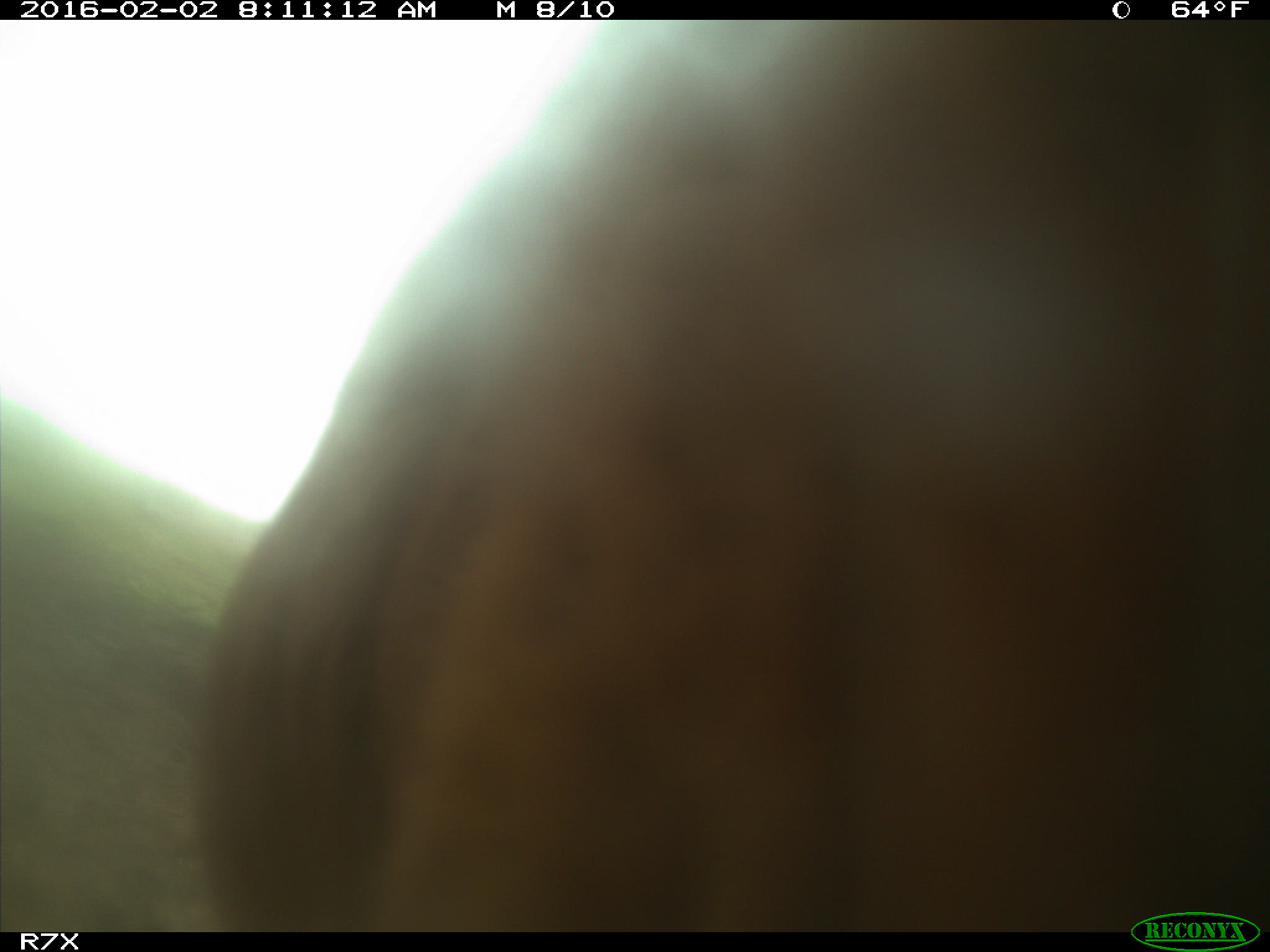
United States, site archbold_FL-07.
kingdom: Animalia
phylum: Chordata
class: Mammalia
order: Artiodactyla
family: Bovidae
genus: Bos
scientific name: Bos taurus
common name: domestic cow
Bos taurus (domestic cow).